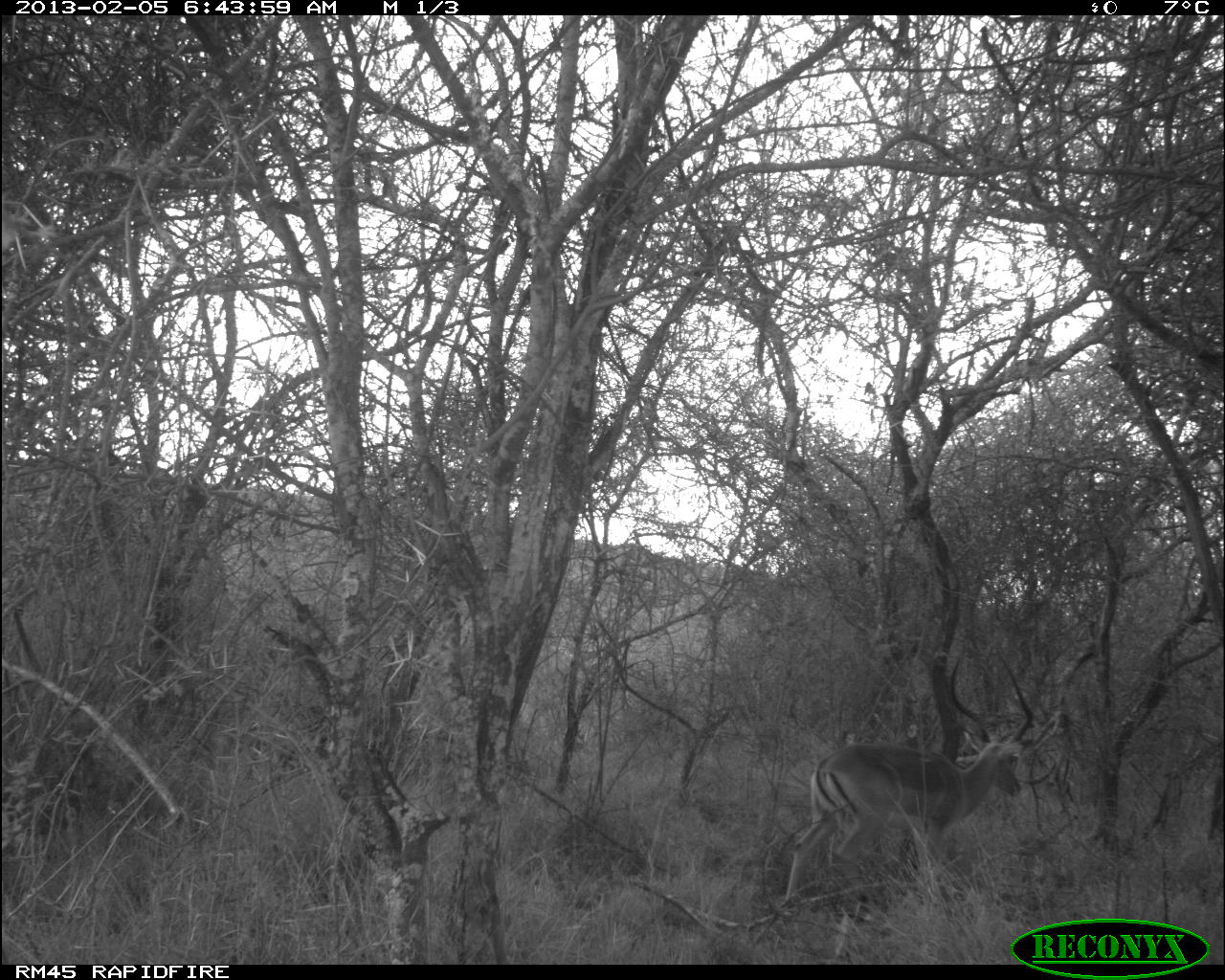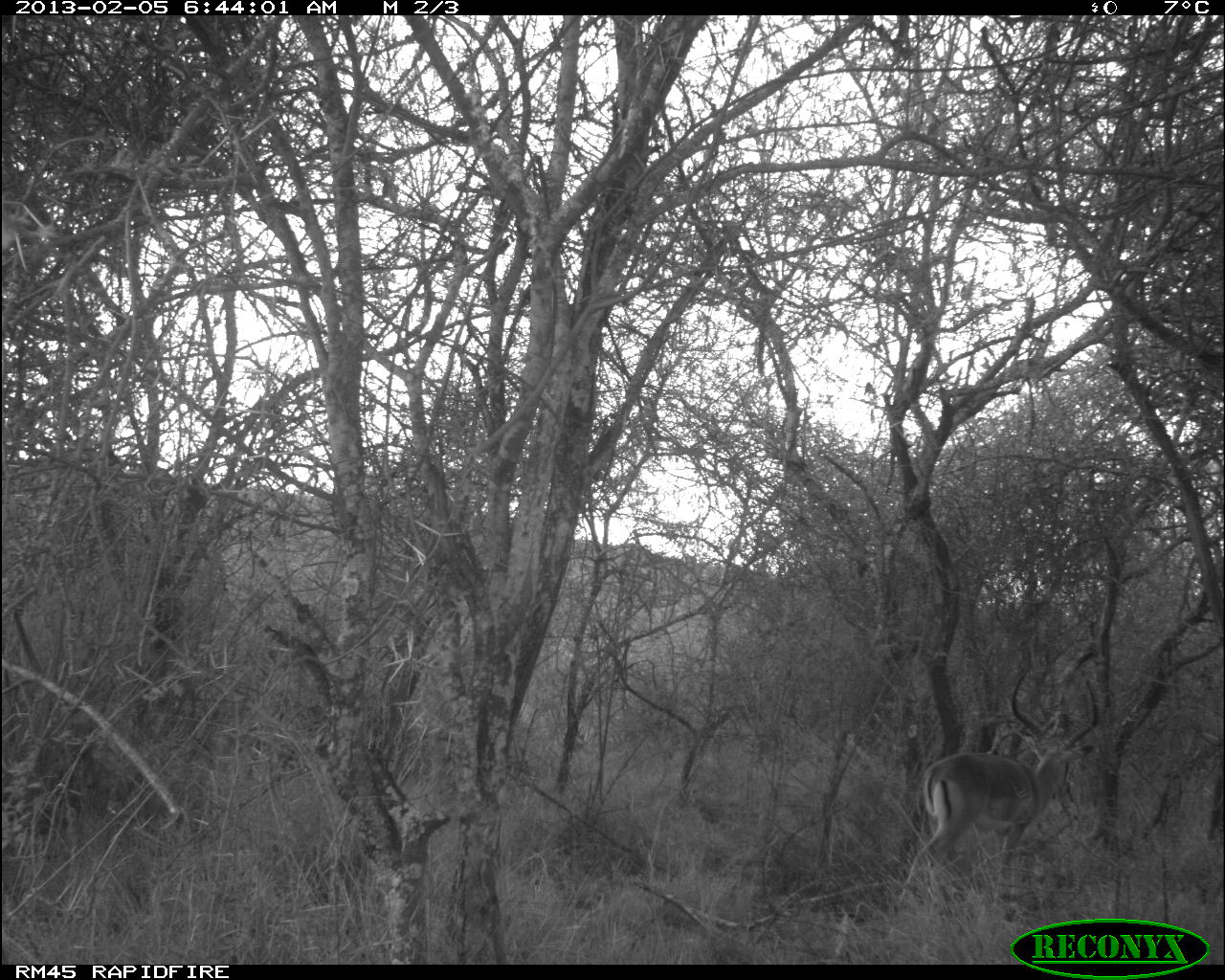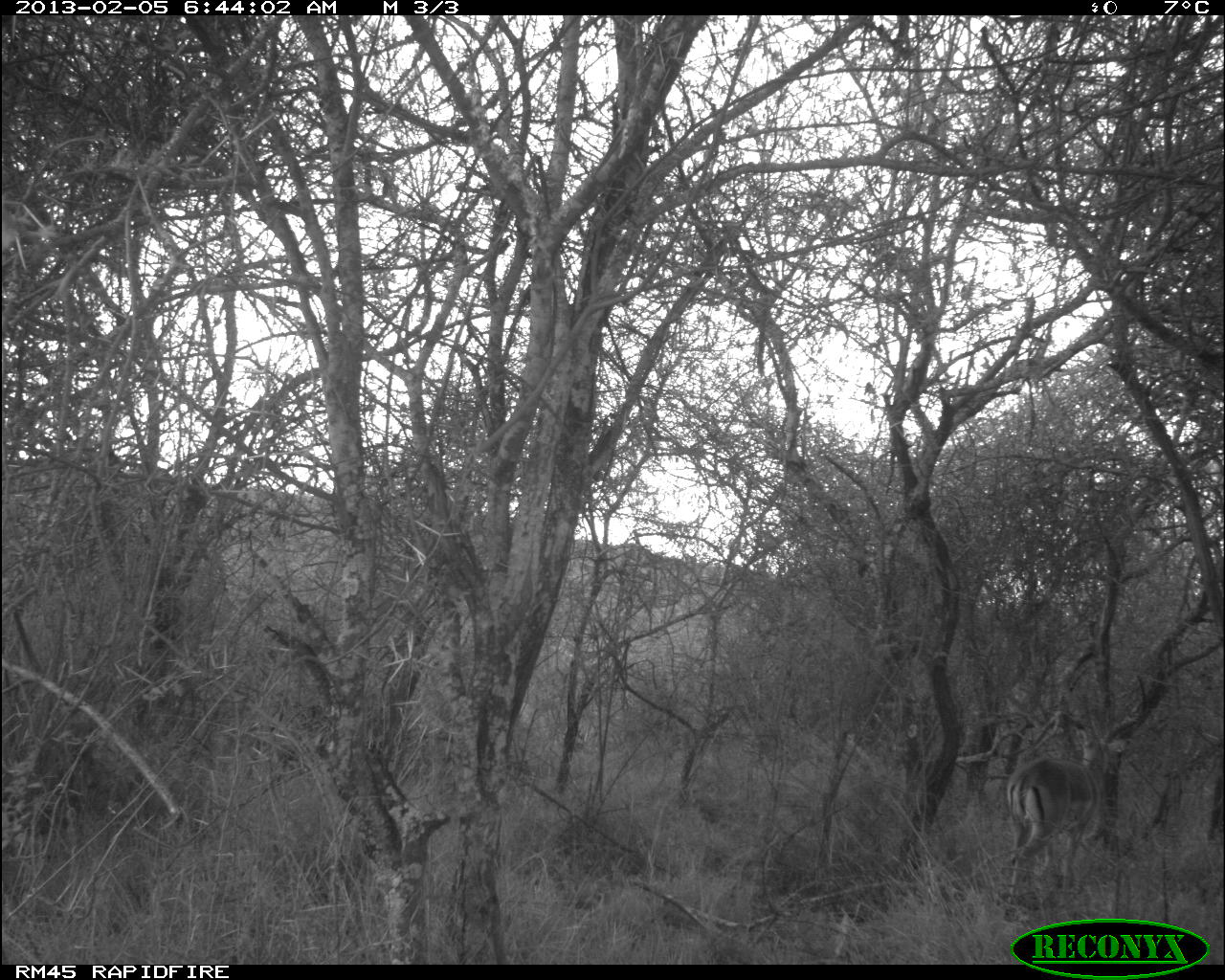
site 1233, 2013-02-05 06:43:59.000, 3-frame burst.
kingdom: Animalia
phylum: Chordata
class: Mammalia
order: Artiodactyla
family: Bovidae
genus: Aepyceros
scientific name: Aepyceros melampus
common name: impala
Aepyceros melampus (impala), count 1.